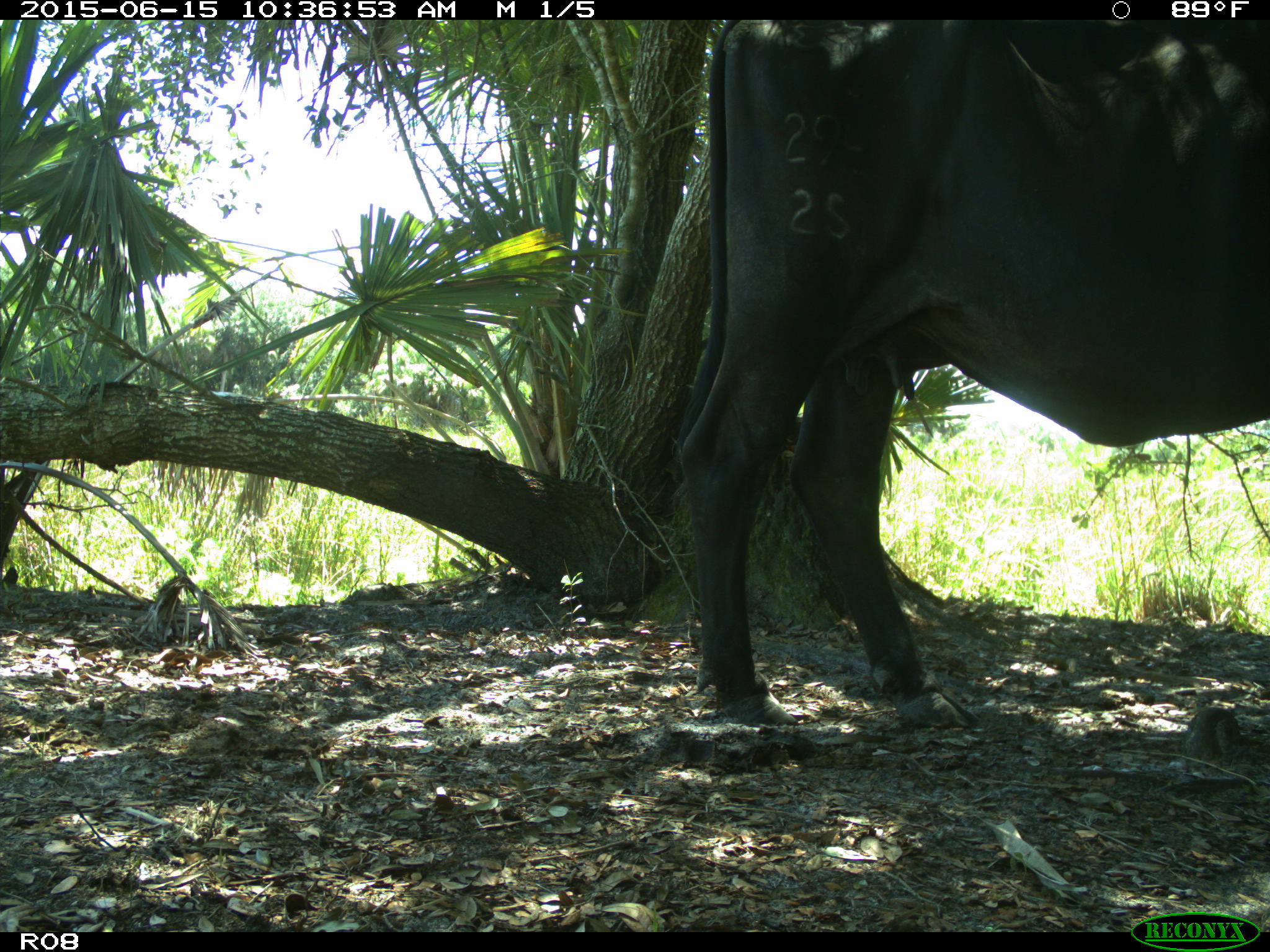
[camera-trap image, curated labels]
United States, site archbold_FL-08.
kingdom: Animalia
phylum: Chordata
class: Mammalia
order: Artiodactyla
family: Bovidae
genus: Bos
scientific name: Bos taurus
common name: domestic cow